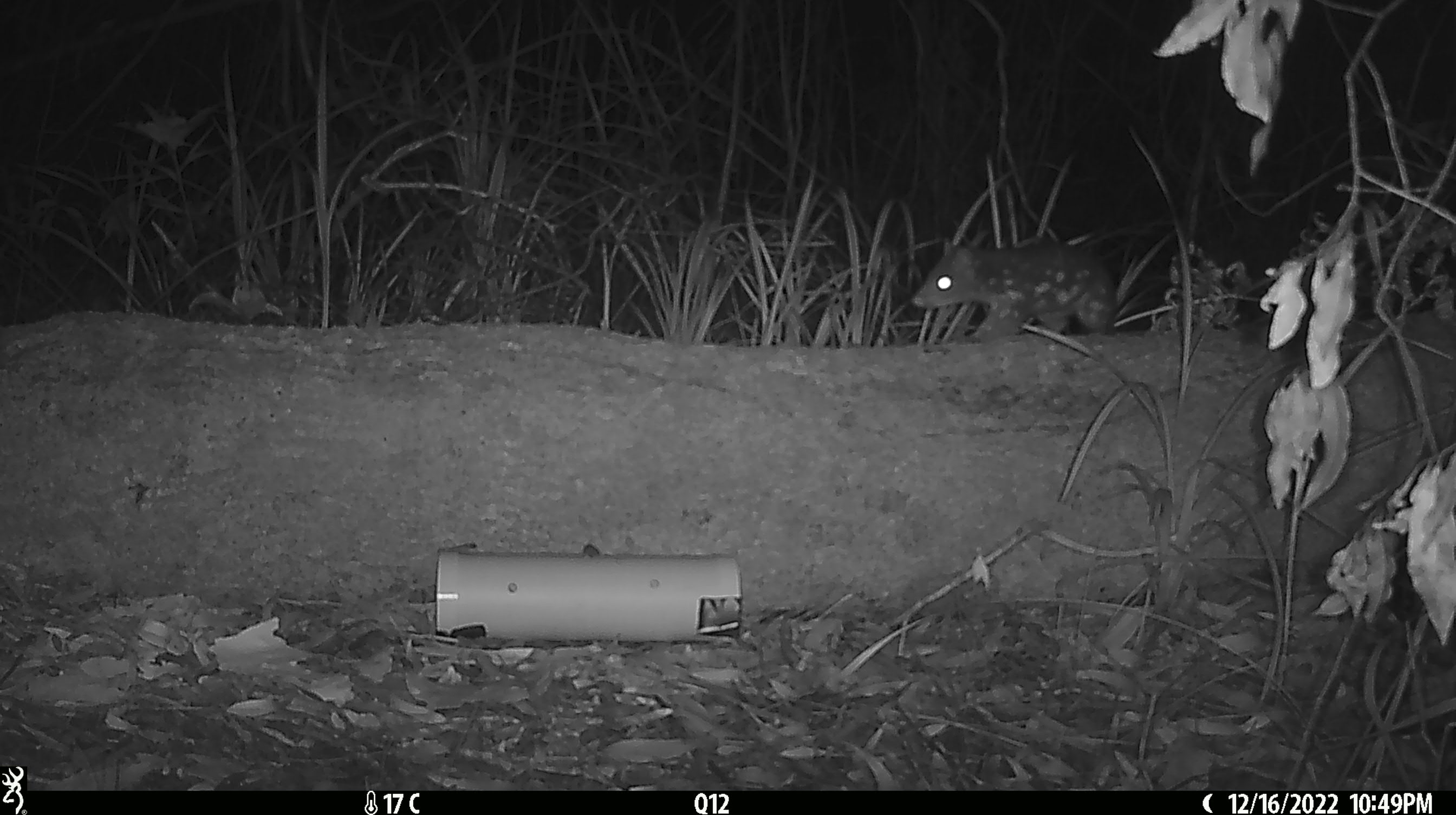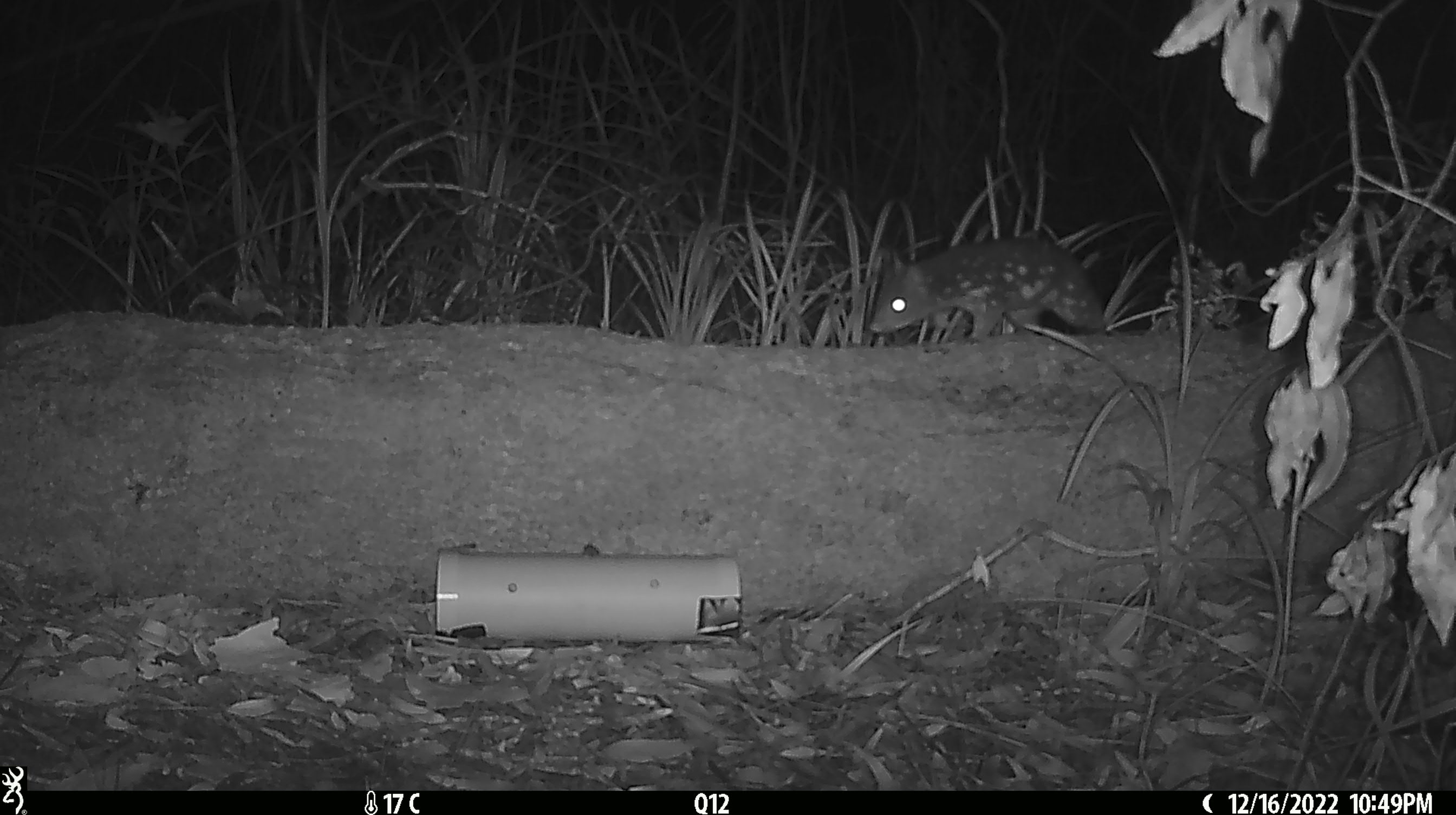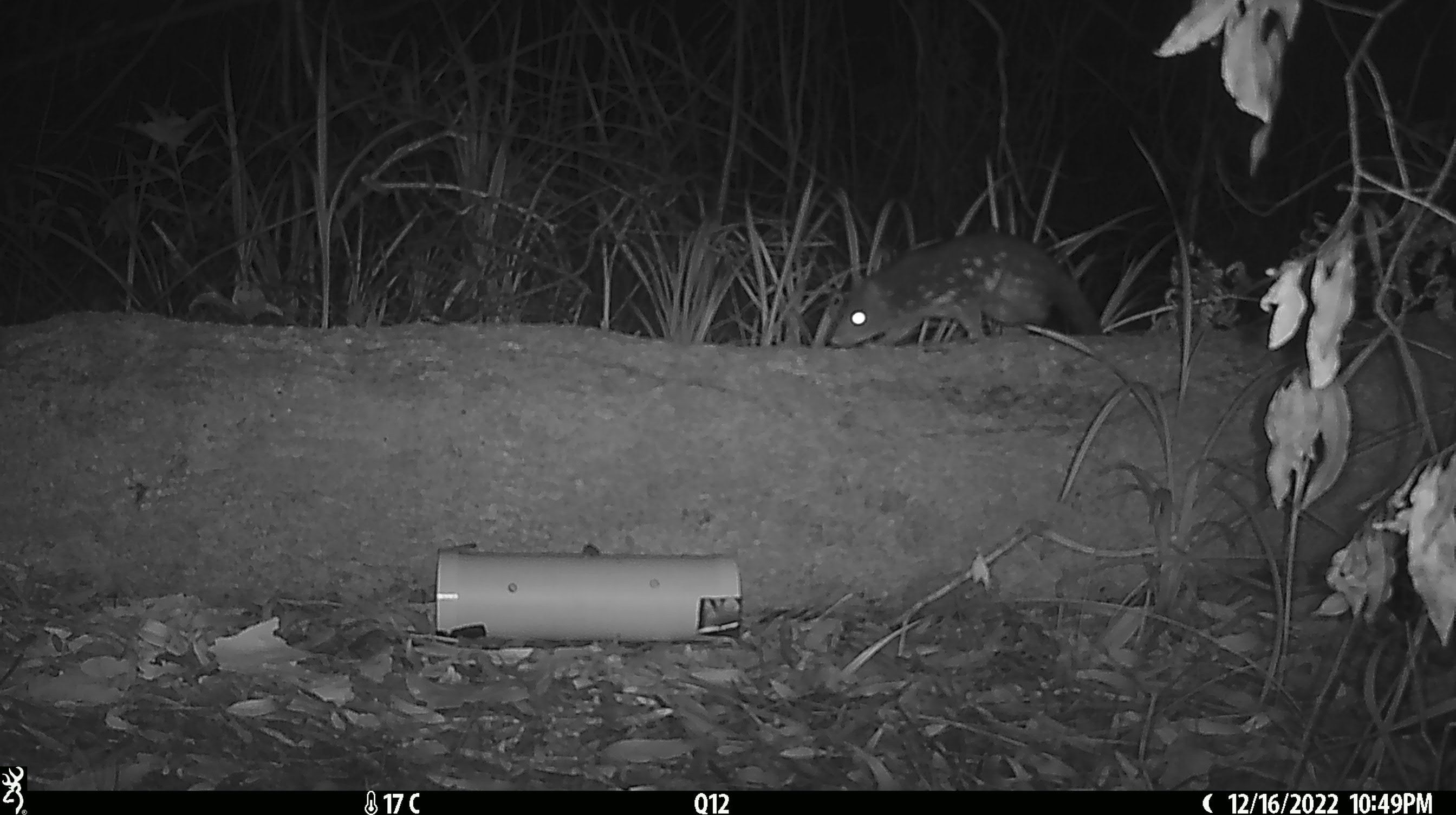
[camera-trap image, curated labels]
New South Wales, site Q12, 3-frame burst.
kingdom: Animalia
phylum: Chordata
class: Mammalia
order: Dasyuromorphia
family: Dasyuridae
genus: Dasyurus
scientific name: Dasyurus maculatus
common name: spotted-tailed quoll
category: quoll